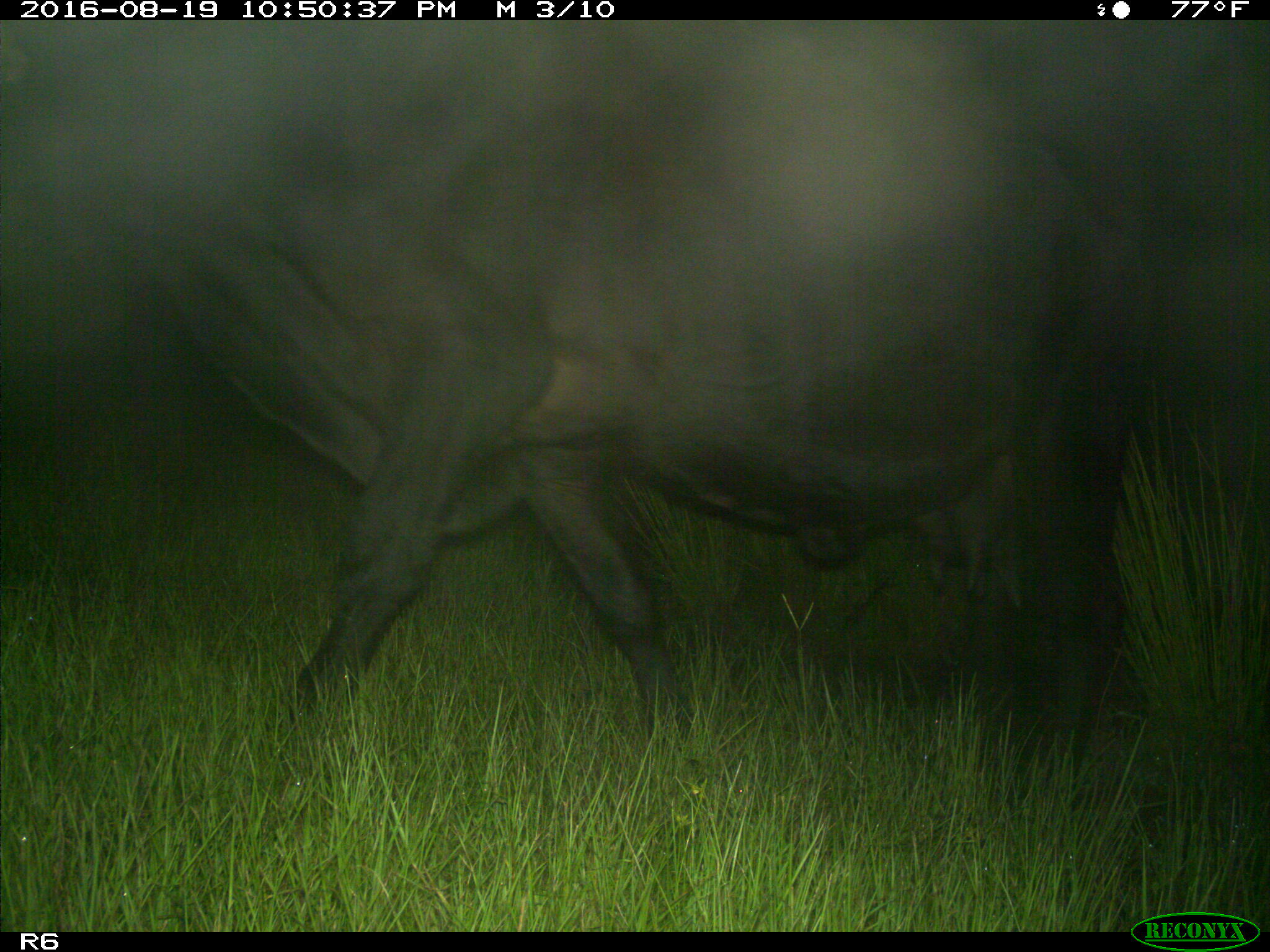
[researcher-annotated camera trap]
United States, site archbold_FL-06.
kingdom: Animalia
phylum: Chordata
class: Mammalia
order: Artiodactyla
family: Bovidae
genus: Bos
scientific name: Bos taurus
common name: domestic cow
Bos taurus (domestic cow).